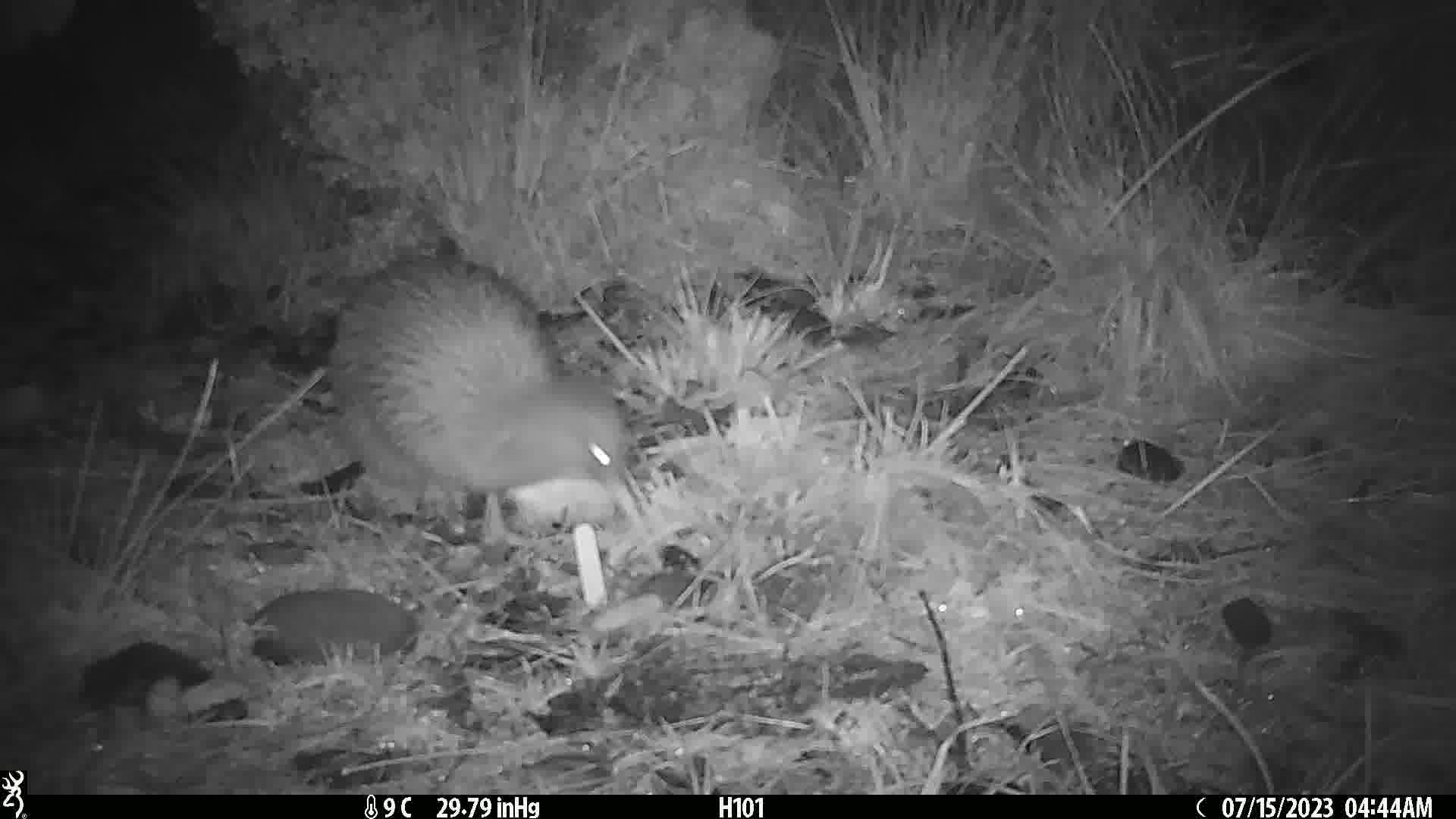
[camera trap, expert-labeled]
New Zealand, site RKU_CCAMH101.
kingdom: Animalia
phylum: Chordata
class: Aves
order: Apterygiformes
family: Apterygidae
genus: Apteryx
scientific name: Apteryx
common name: kiwi